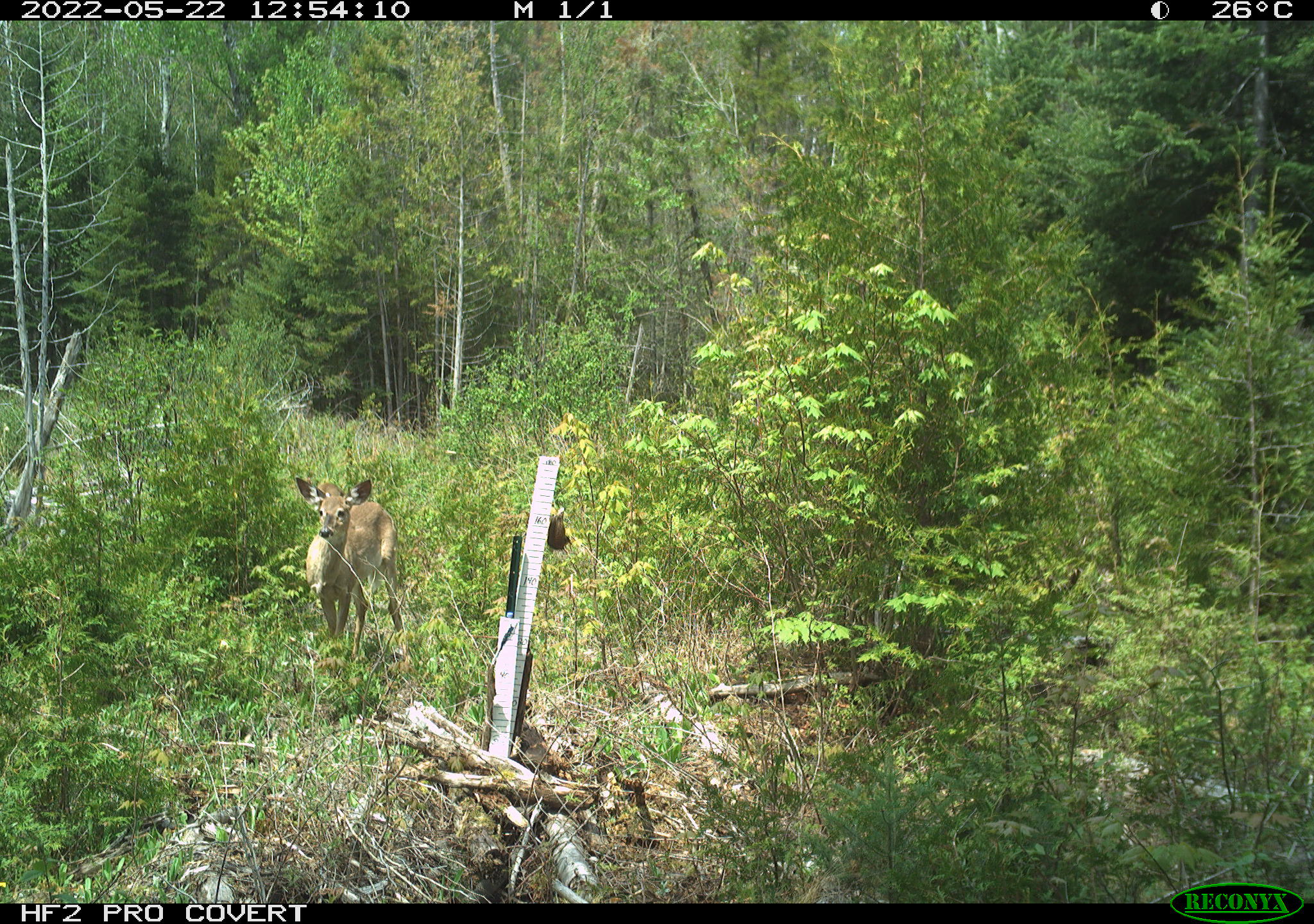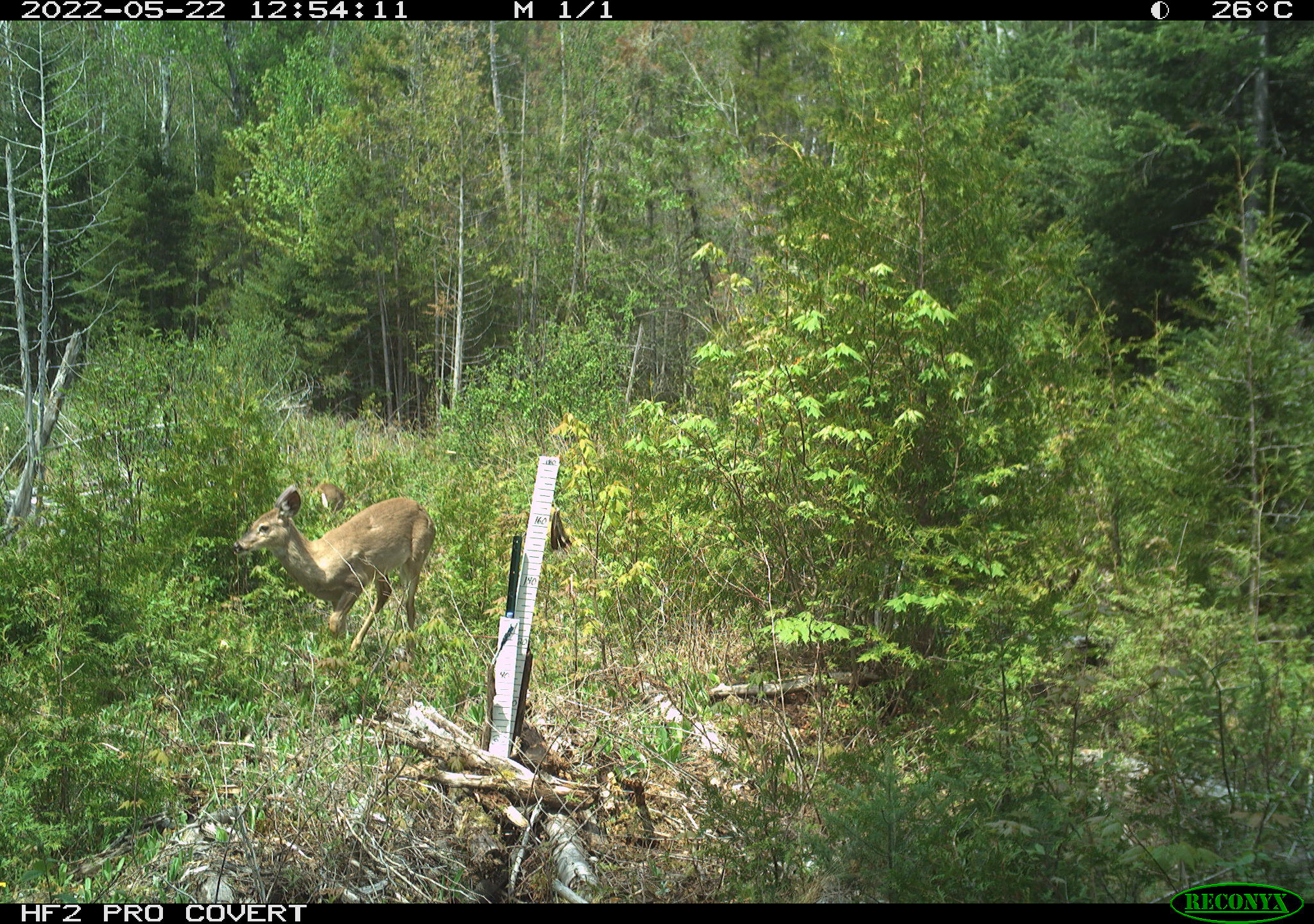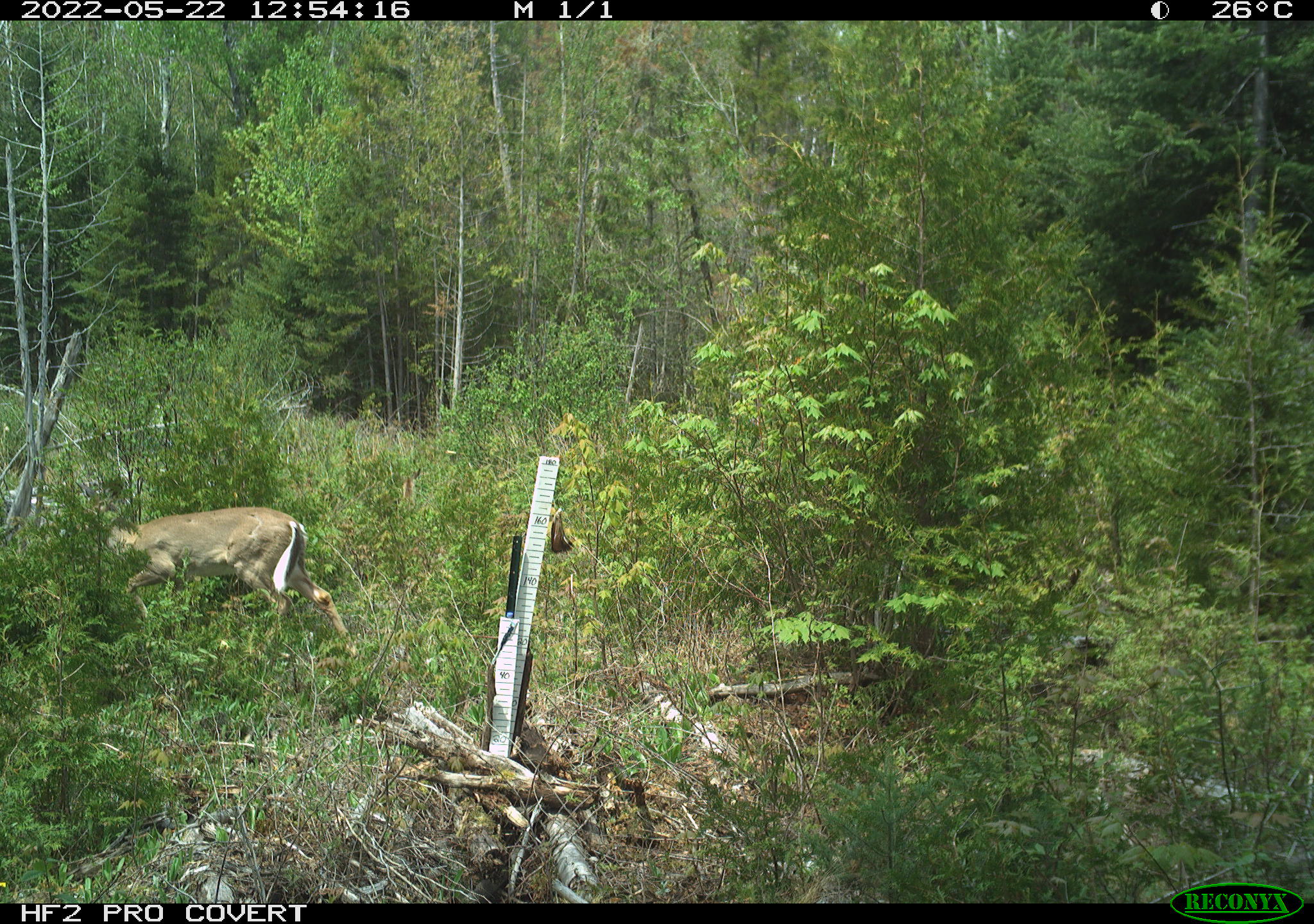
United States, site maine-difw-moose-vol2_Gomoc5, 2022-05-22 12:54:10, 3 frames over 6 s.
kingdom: Animalia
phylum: Chordata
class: Mammalia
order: Artiodactyla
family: Cervidae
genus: Odocoileus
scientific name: Odocoileus virginianus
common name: white-tailed deer